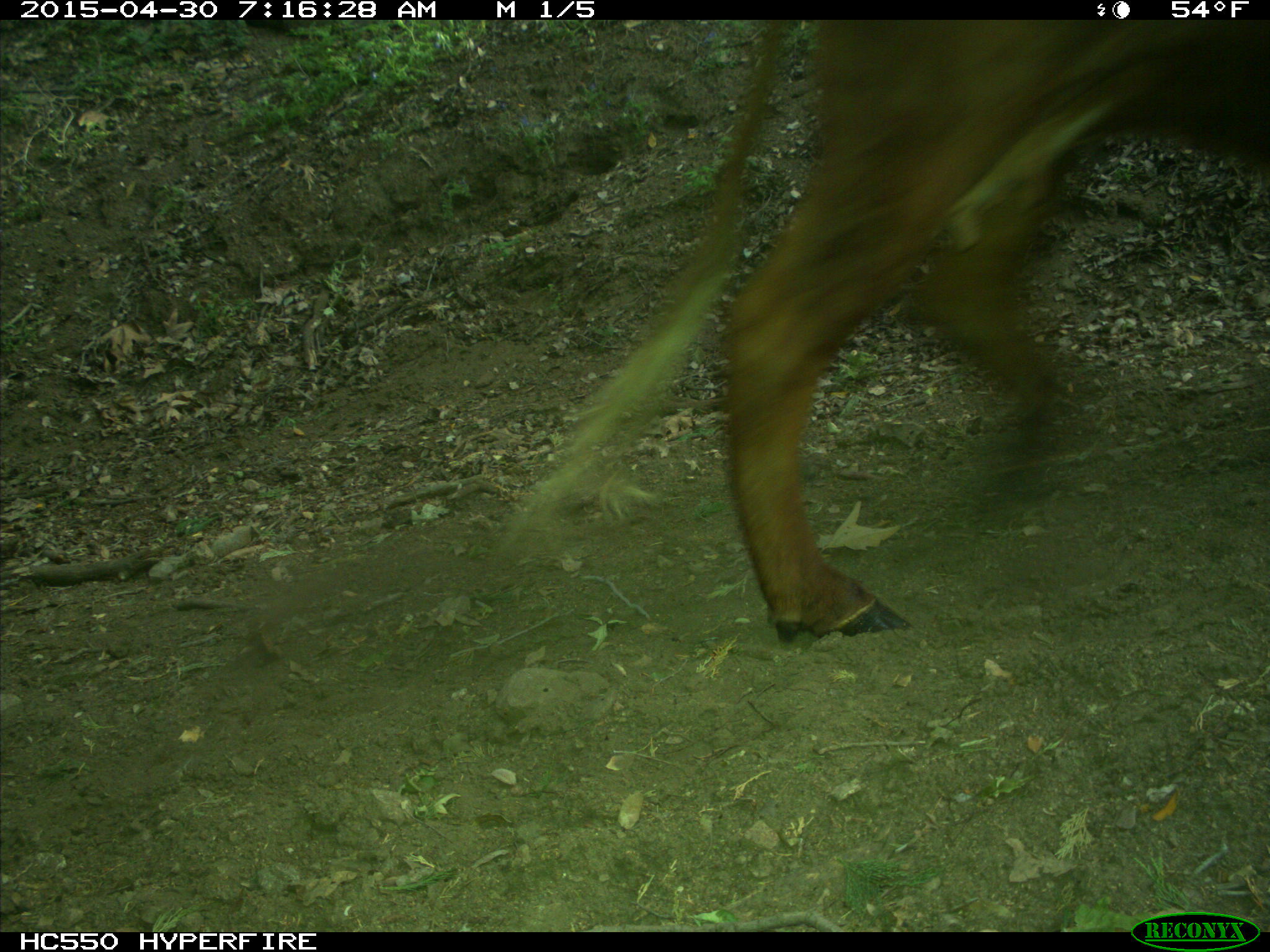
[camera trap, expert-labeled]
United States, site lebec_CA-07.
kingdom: Animalia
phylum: Chordata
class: Mammalia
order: Artiodactyla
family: Bovidae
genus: Bos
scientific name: Bos taurus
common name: domestic cow